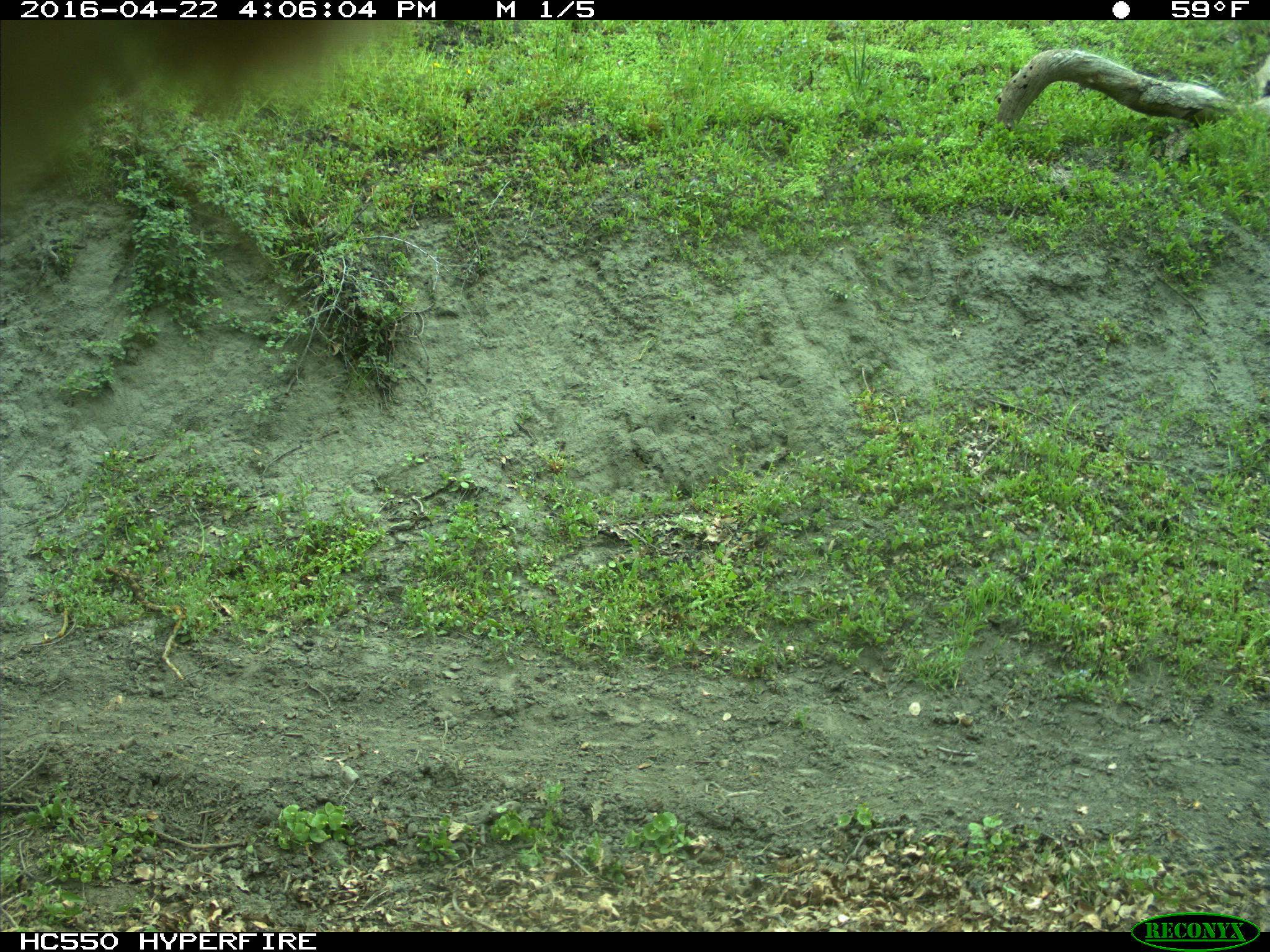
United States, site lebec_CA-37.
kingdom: Animalia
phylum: Chordata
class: Mammalia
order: Artiodactyla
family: Bovidae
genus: Bos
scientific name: Bos taurus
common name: domestic cow